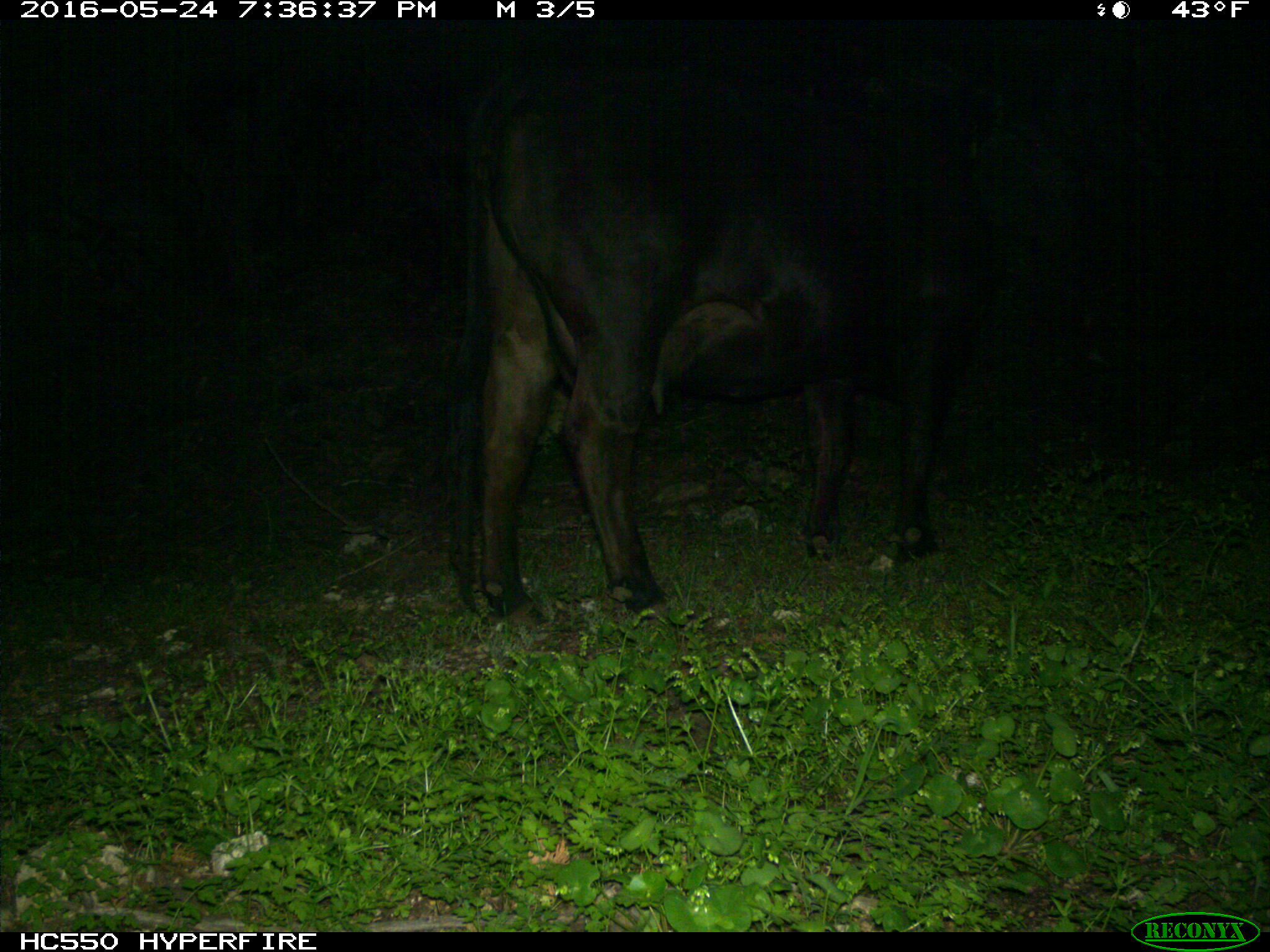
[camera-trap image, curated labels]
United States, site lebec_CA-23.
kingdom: Animalia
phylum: Chordata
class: Mammalia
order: Artiodactyla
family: Bovidae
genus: Bos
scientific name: Bos taurus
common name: domestic cow